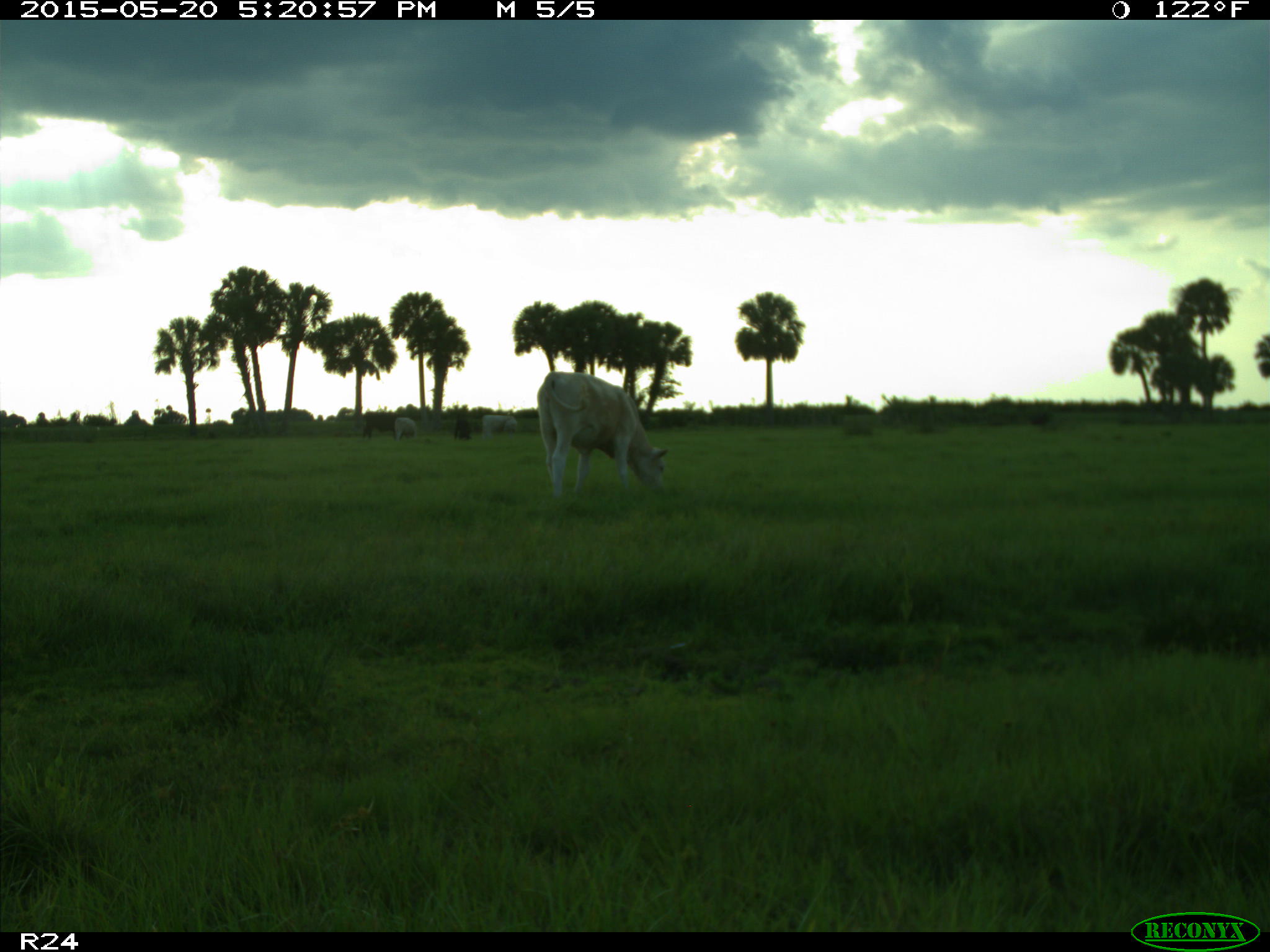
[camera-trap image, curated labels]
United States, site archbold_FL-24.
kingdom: Animalia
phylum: Chordata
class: Mammalia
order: Artiodactyla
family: Bovidae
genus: Bos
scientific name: Bos taurus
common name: domestic cow